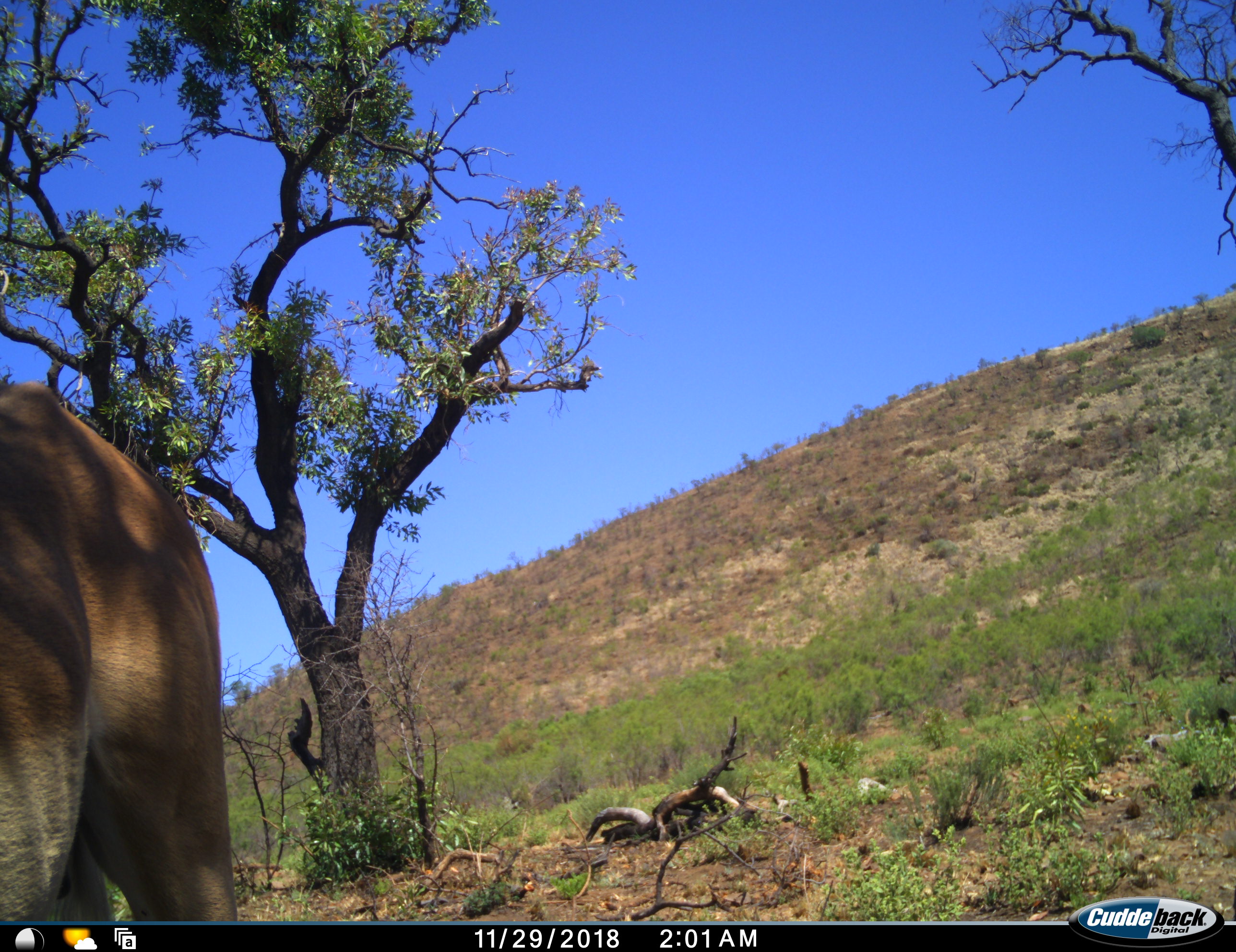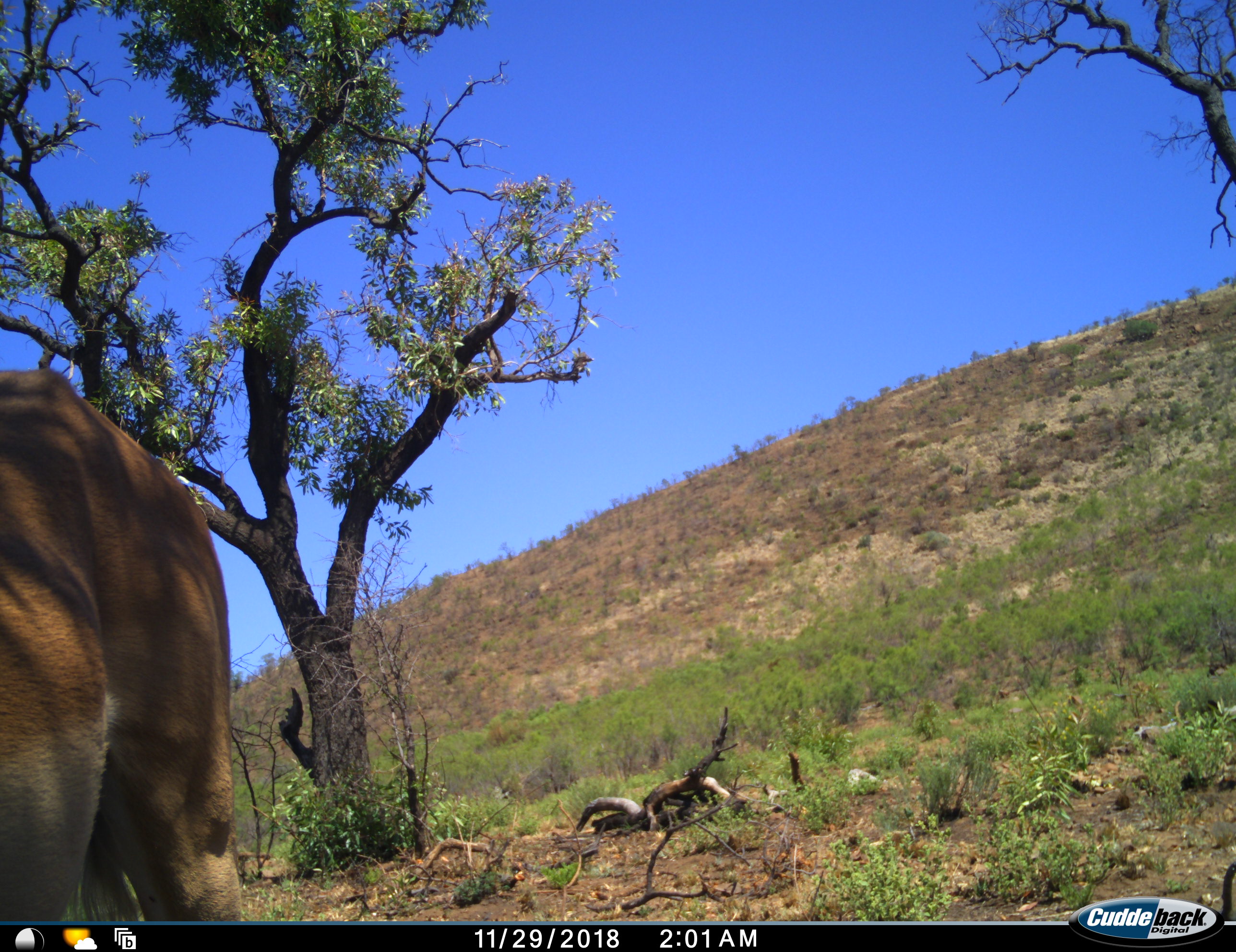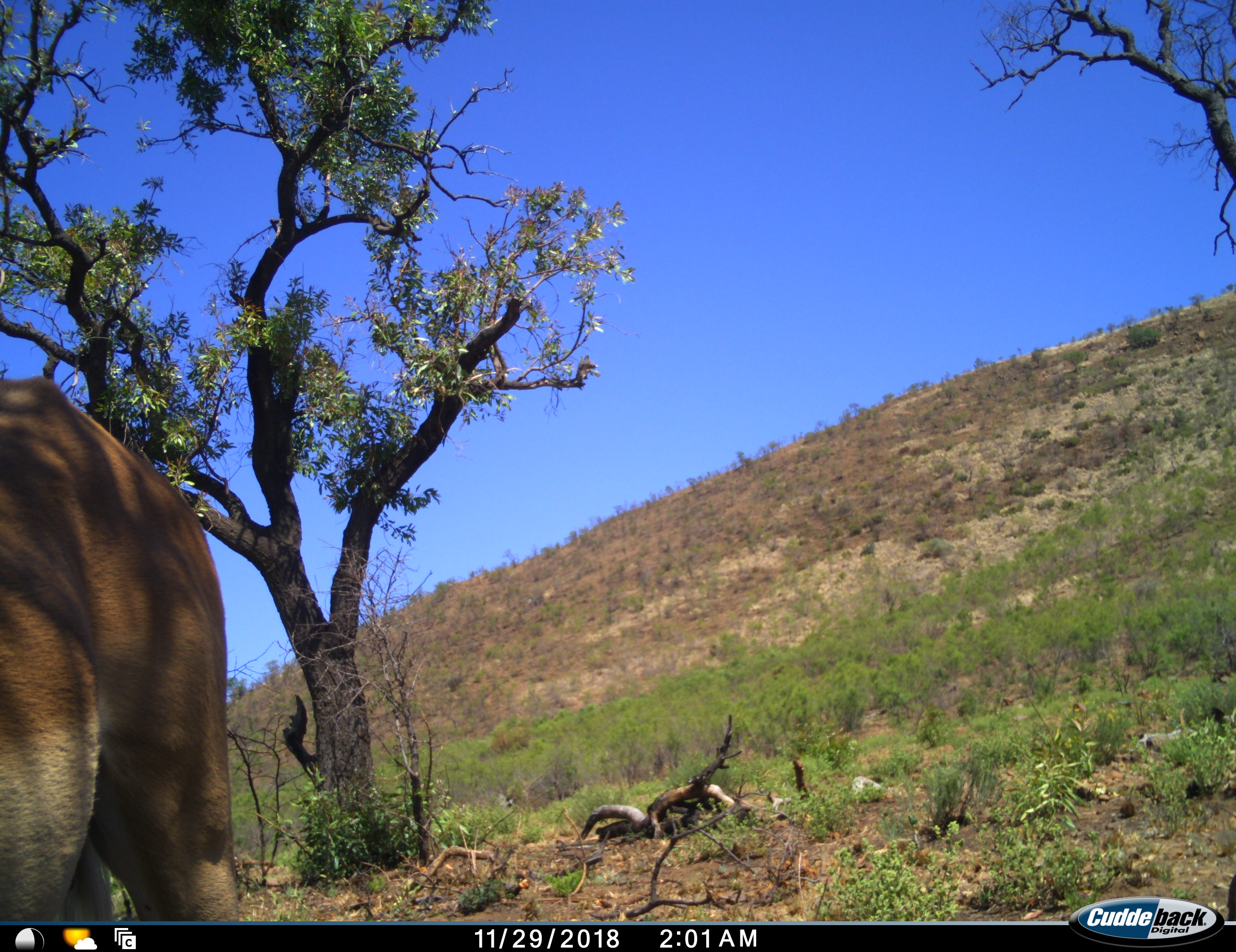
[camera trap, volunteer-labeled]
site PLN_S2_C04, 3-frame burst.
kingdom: Animalia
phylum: Chordata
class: Mammalia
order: Artiodactyla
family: Bovidae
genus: Aepyceros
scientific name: Aepyceros melampus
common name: impala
Impala (Aepyceros melampus), count 1. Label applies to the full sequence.